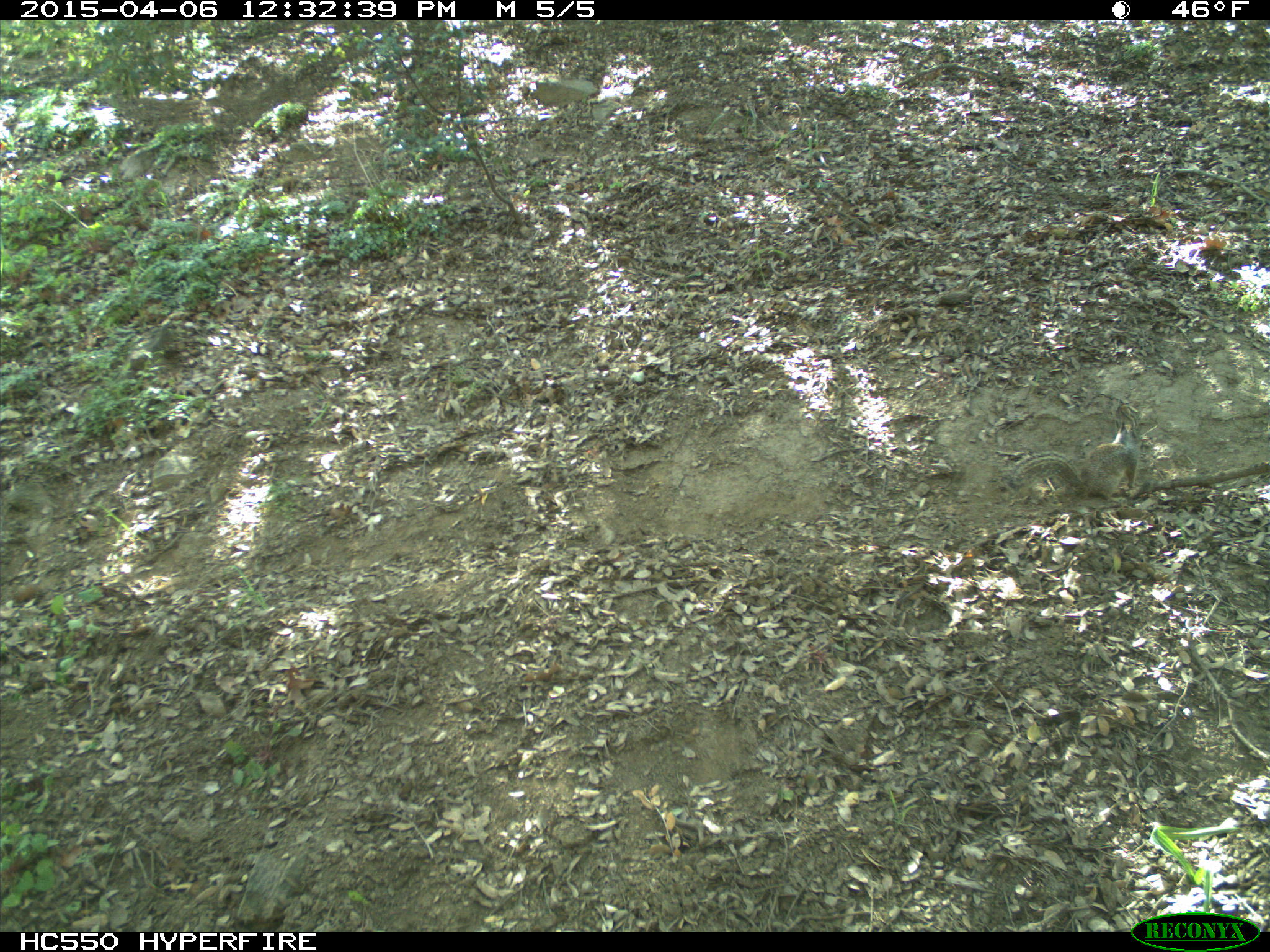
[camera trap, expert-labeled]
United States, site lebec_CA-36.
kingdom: Animalia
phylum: Chordata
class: Mammalia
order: Rodentia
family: Sciuridae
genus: Otospermophilus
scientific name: Otospermophilus beecheyi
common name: california ground squirrel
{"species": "Otospermophilus beecheyi (california ground squirrel)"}